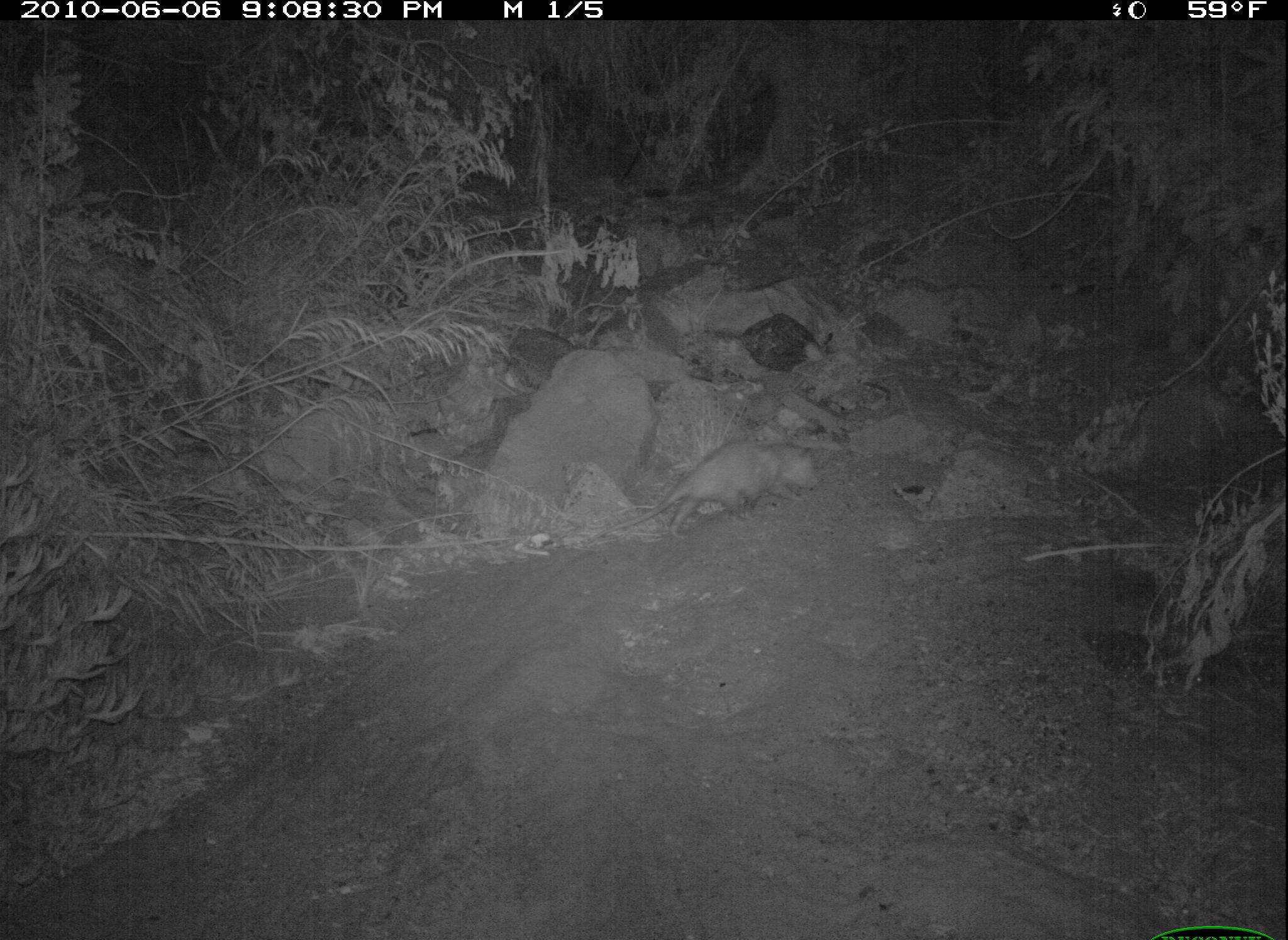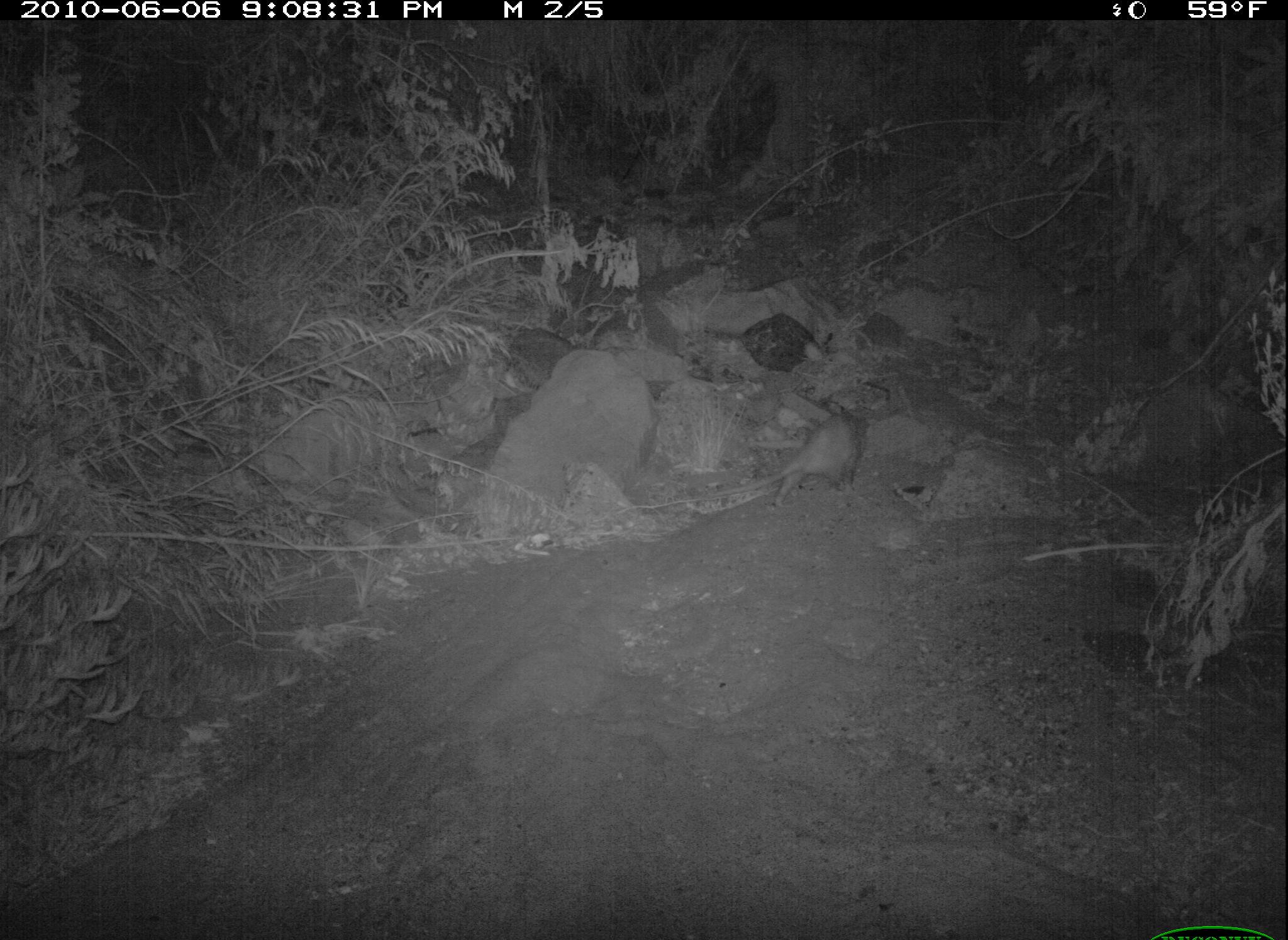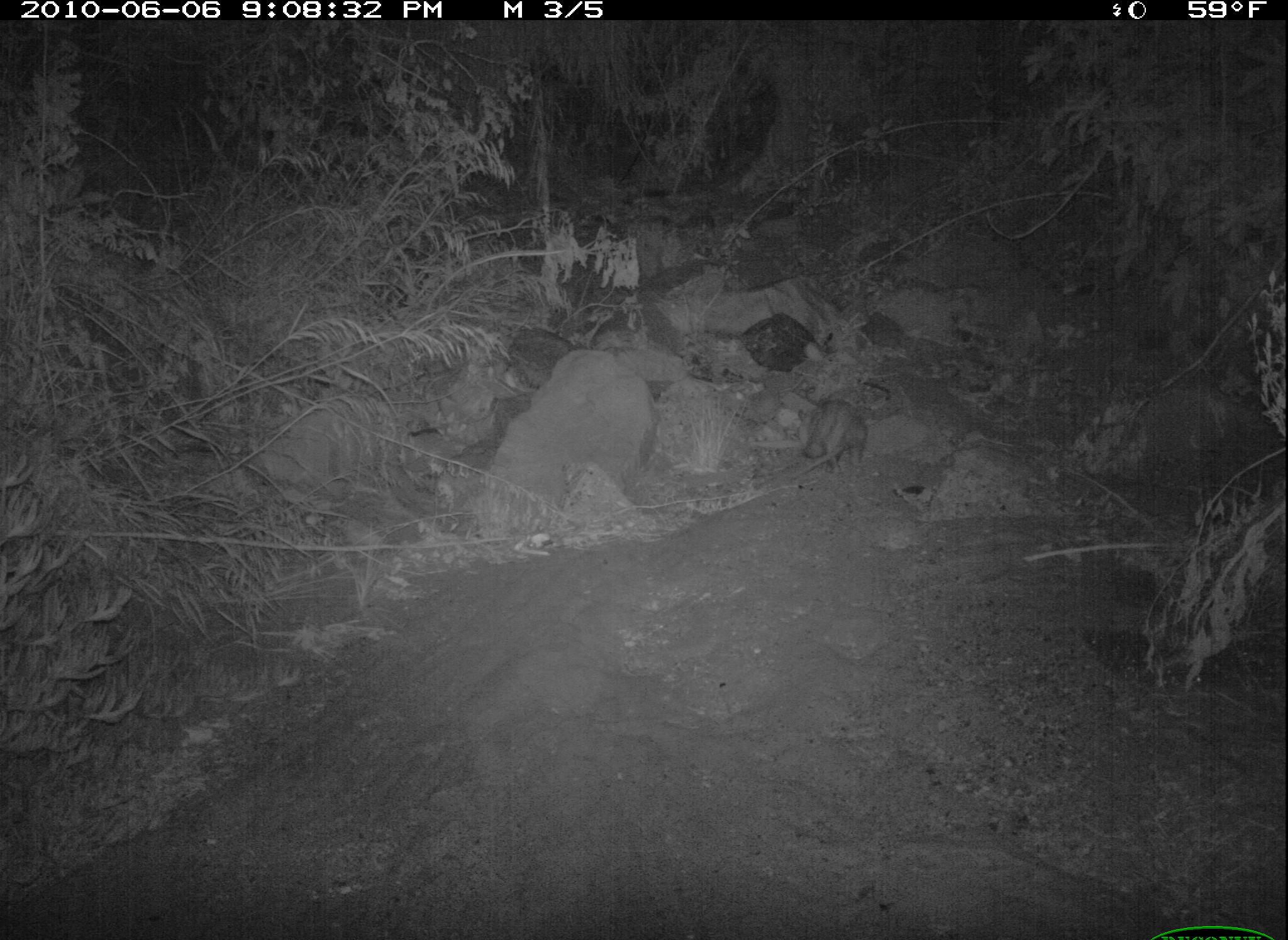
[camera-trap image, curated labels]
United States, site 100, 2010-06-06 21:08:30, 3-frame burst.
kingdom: Animalia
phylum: Chordata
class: Mammalia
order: Didelphimorphia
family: Didelphidae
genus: Didelphis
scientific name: Didelphis virginiana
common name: virginia opossum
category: opossum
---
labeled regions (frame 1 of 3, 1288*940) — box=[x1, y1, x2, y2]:
opossum: box=[586, 433, 829, 546]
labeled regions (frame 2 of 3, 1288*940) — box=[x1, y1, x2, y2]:
opossum: box=[726, 403, 890, 530]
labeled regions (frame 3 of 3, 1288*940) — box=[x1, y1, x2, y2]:
opossum: box=[770, 387, 887, 511]